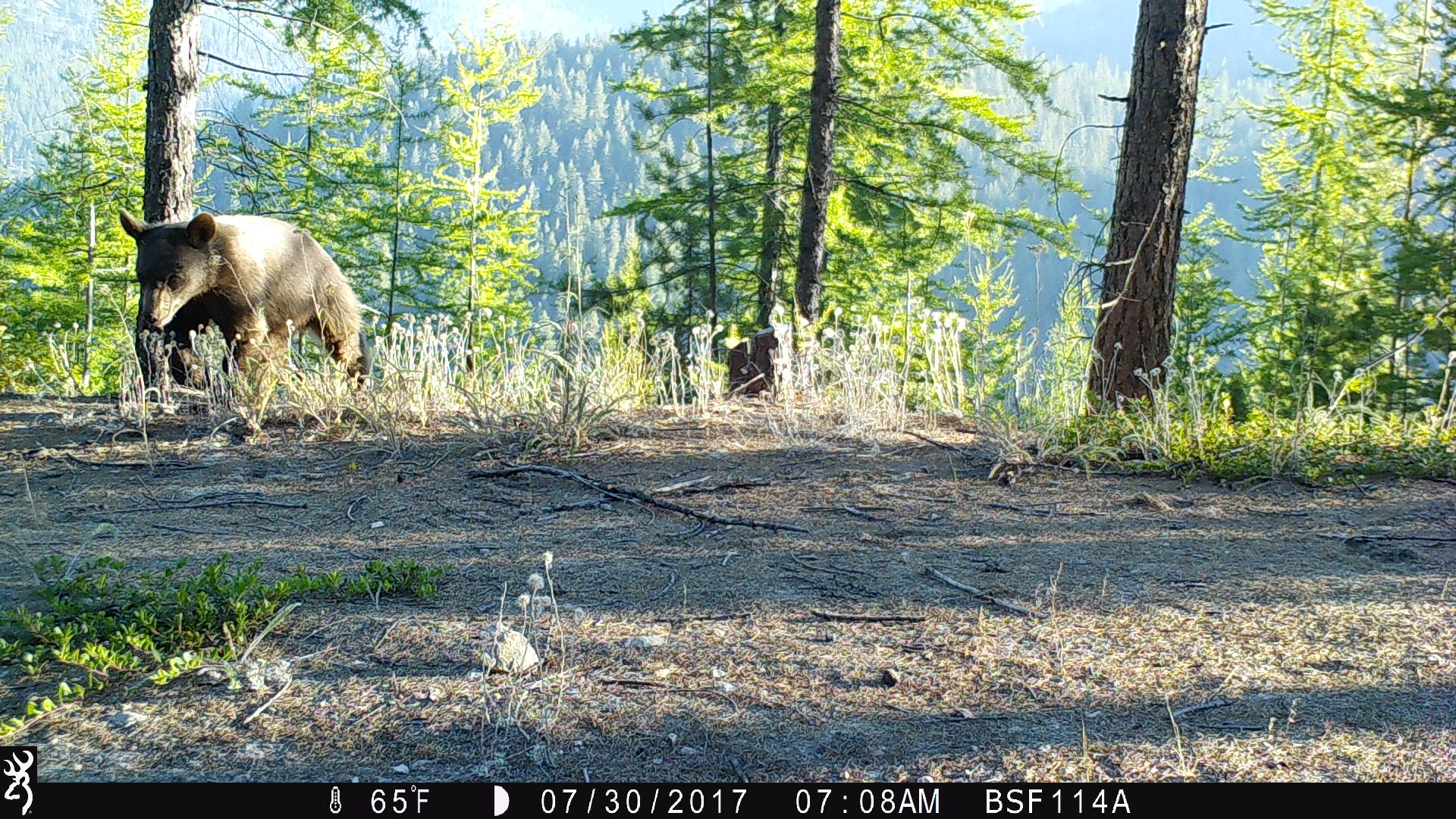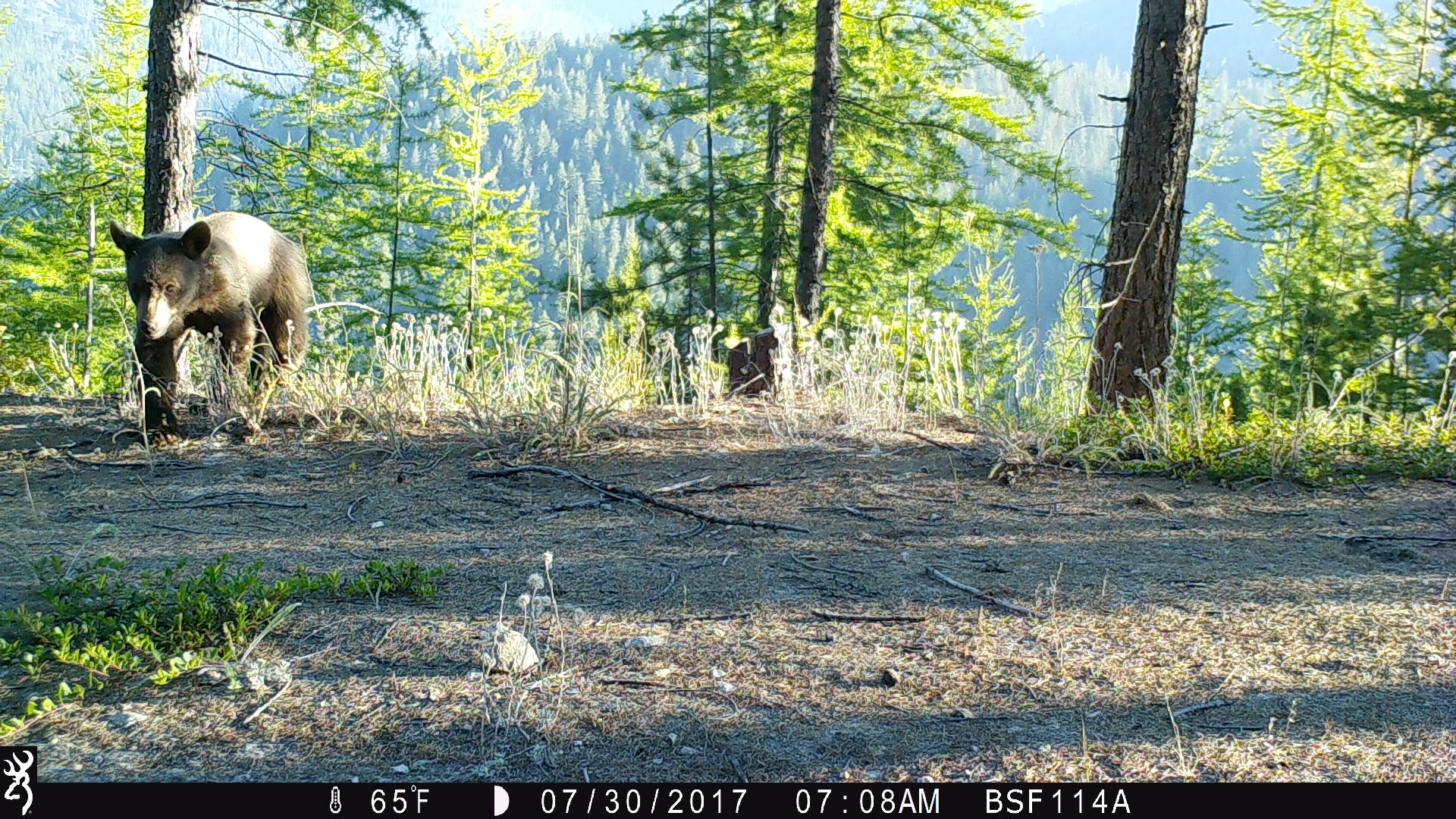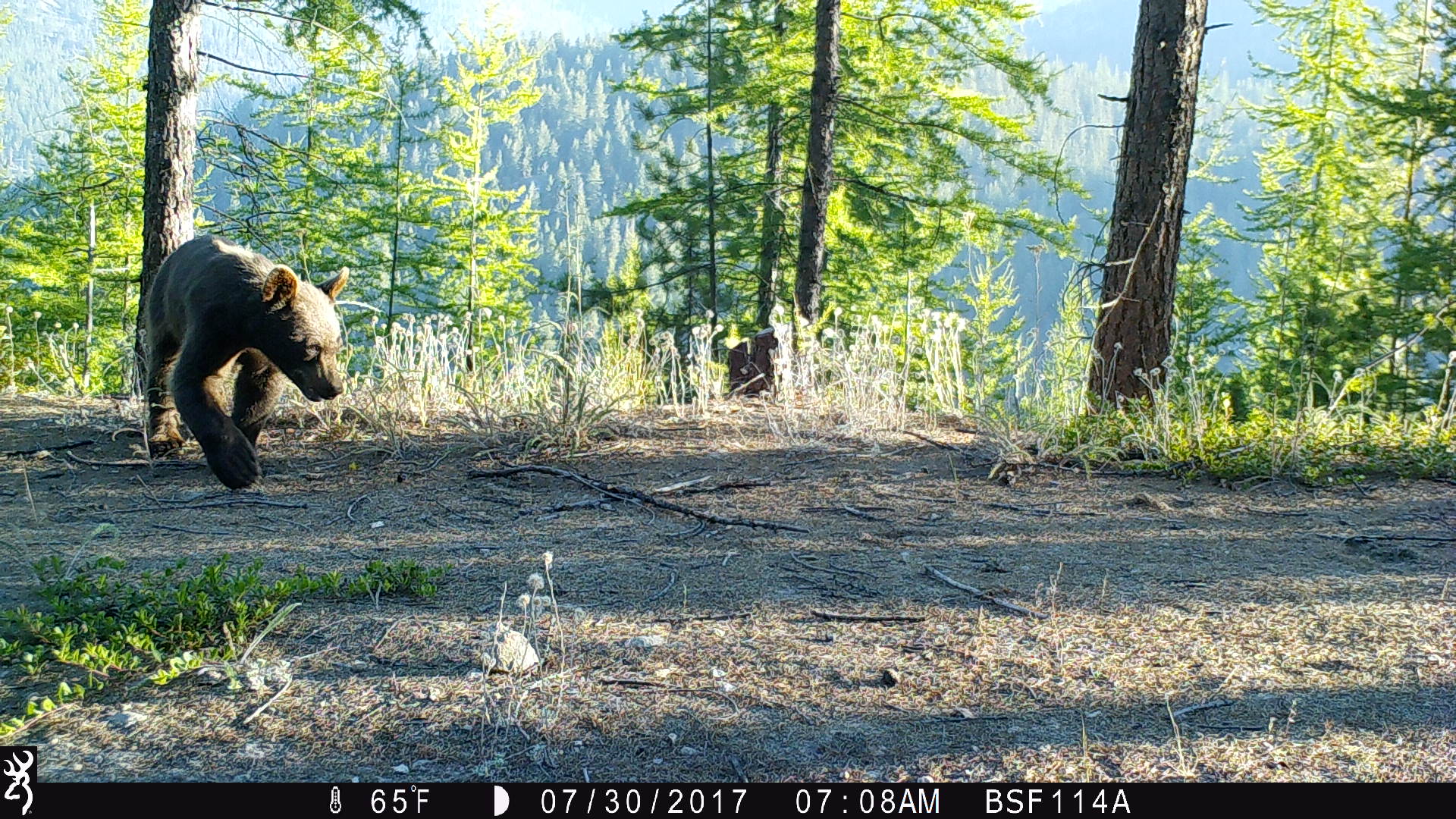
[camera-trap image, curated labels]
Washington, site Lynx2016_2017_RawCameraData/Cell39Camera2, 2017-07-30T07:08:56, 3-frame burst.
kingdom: Animalia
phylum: Chordata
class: Mammalia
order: Carnivora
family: Ursidae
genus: Ursus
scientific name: Ursus americanus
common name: american black bear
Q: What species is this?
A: Ursus americanus (american black bear).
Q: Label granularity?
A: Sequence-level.